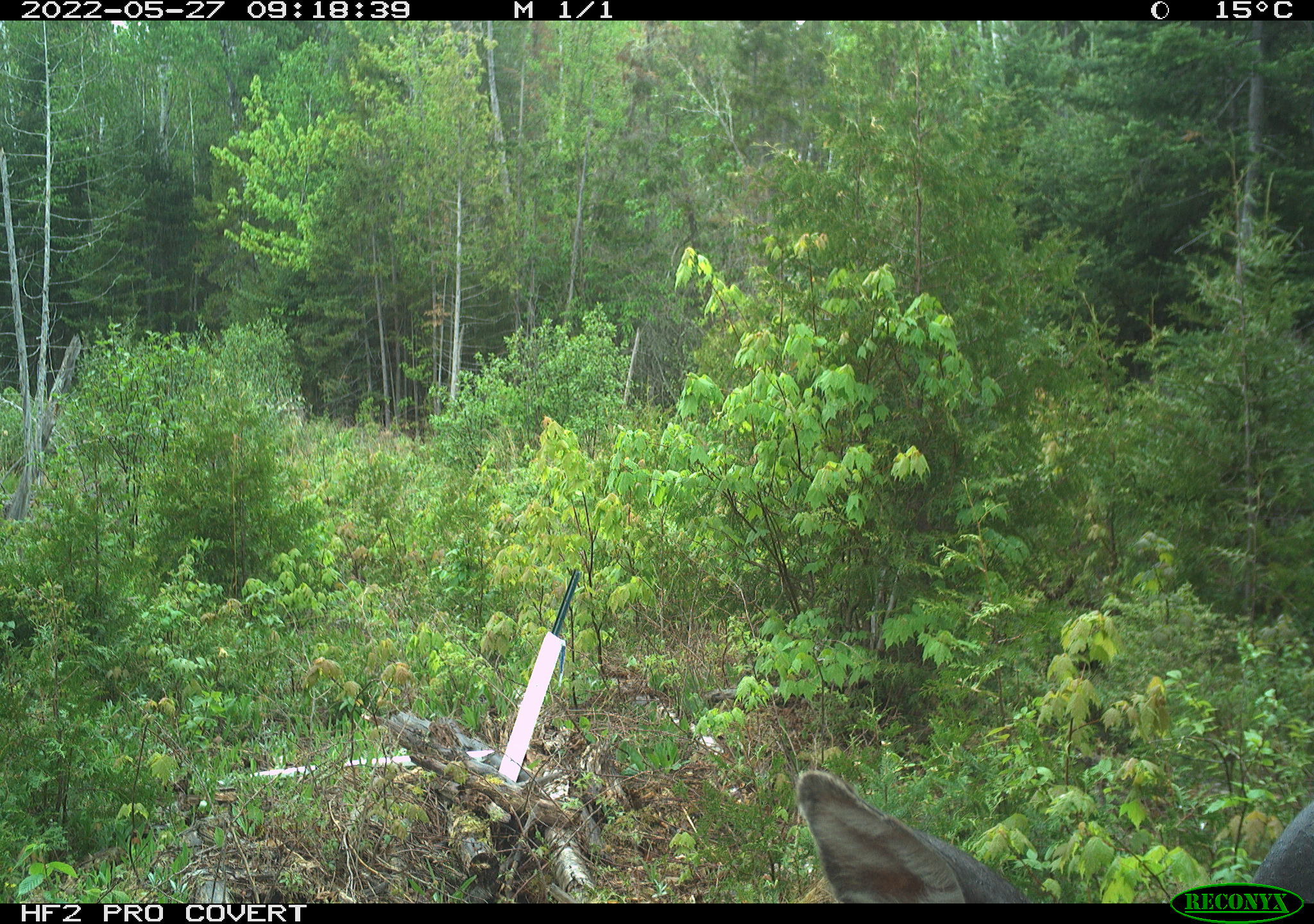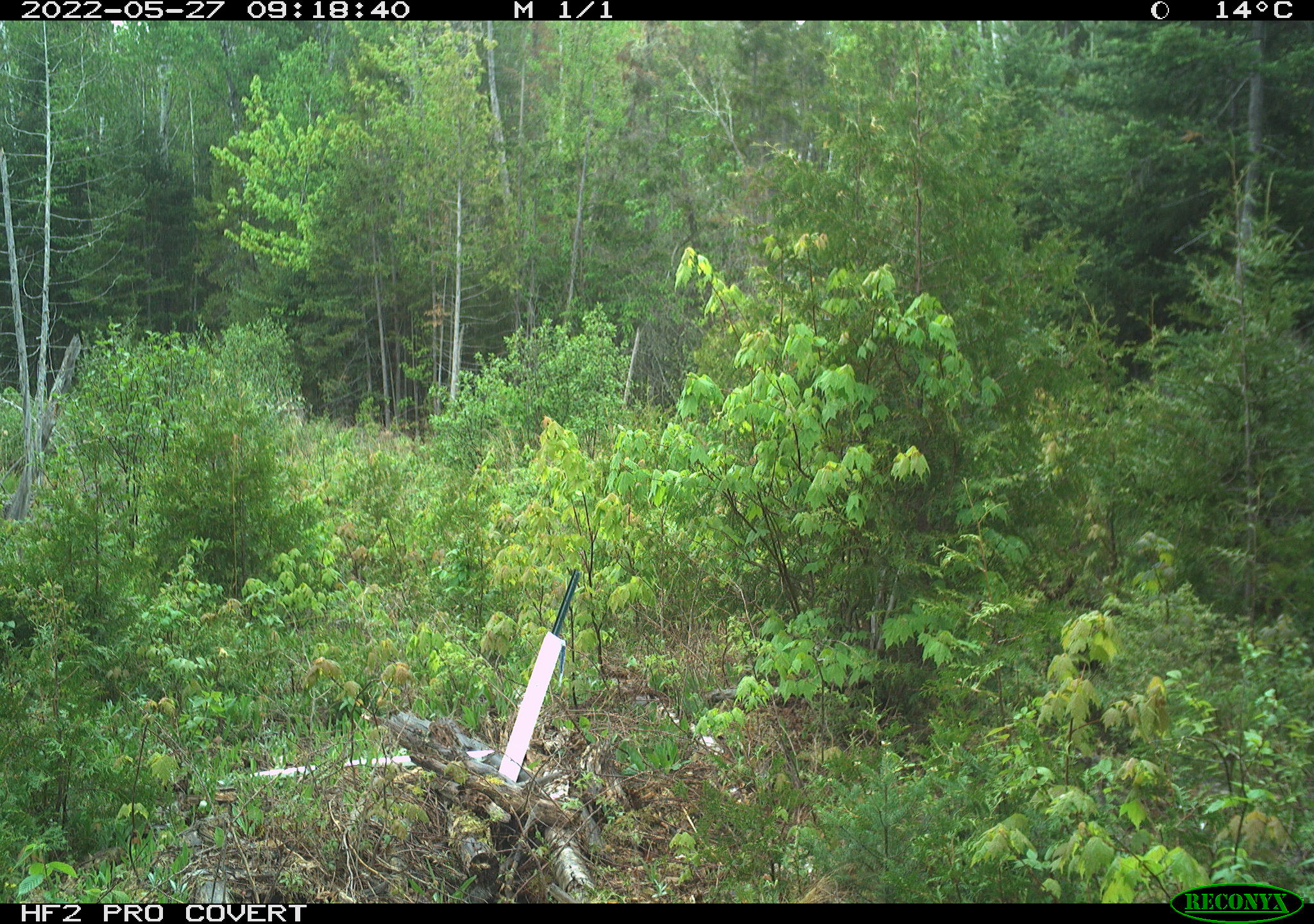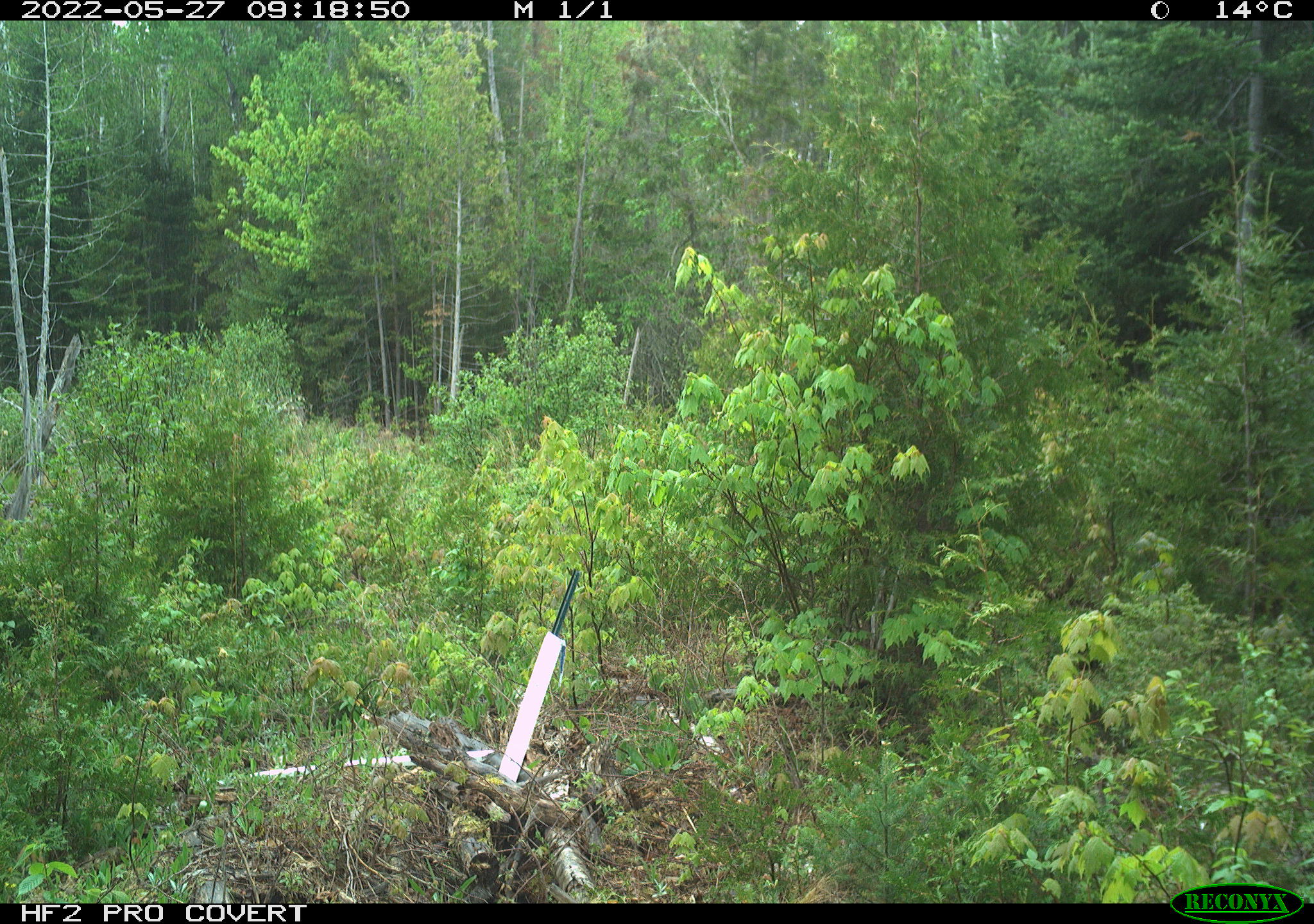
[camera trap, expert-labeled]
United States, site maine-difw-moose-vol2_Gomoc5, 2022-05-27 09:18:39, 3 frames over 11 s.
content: unidentified animal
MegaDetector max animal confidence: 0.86